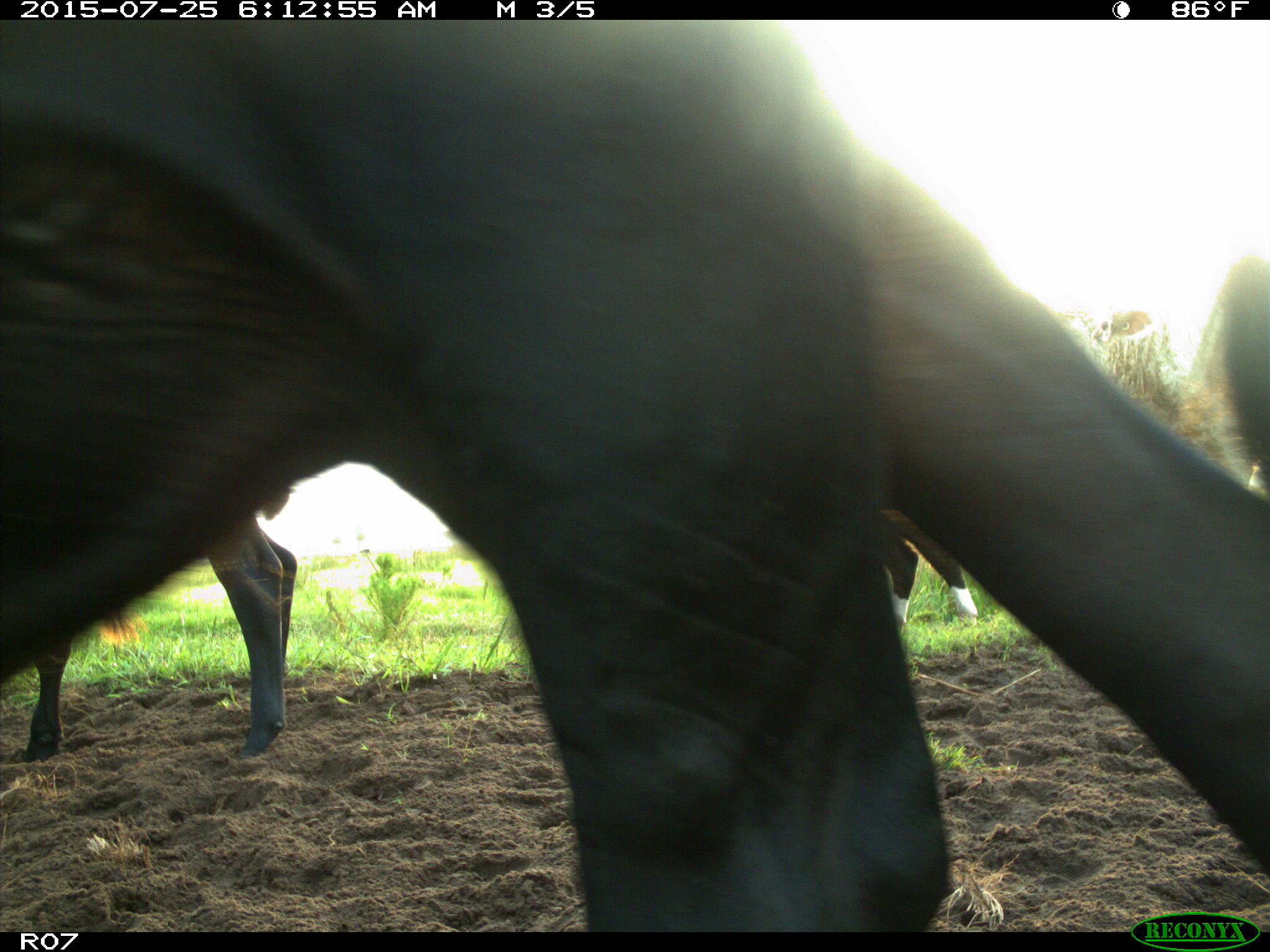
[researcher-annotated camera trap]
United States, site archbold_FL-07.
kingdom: Animalia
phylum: Chordata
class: Mammalia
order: Artiodactyla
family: Bovidae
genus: Bos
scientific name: Bos taurus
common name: domestic cow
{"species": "Bos taurus (domestic cow)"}